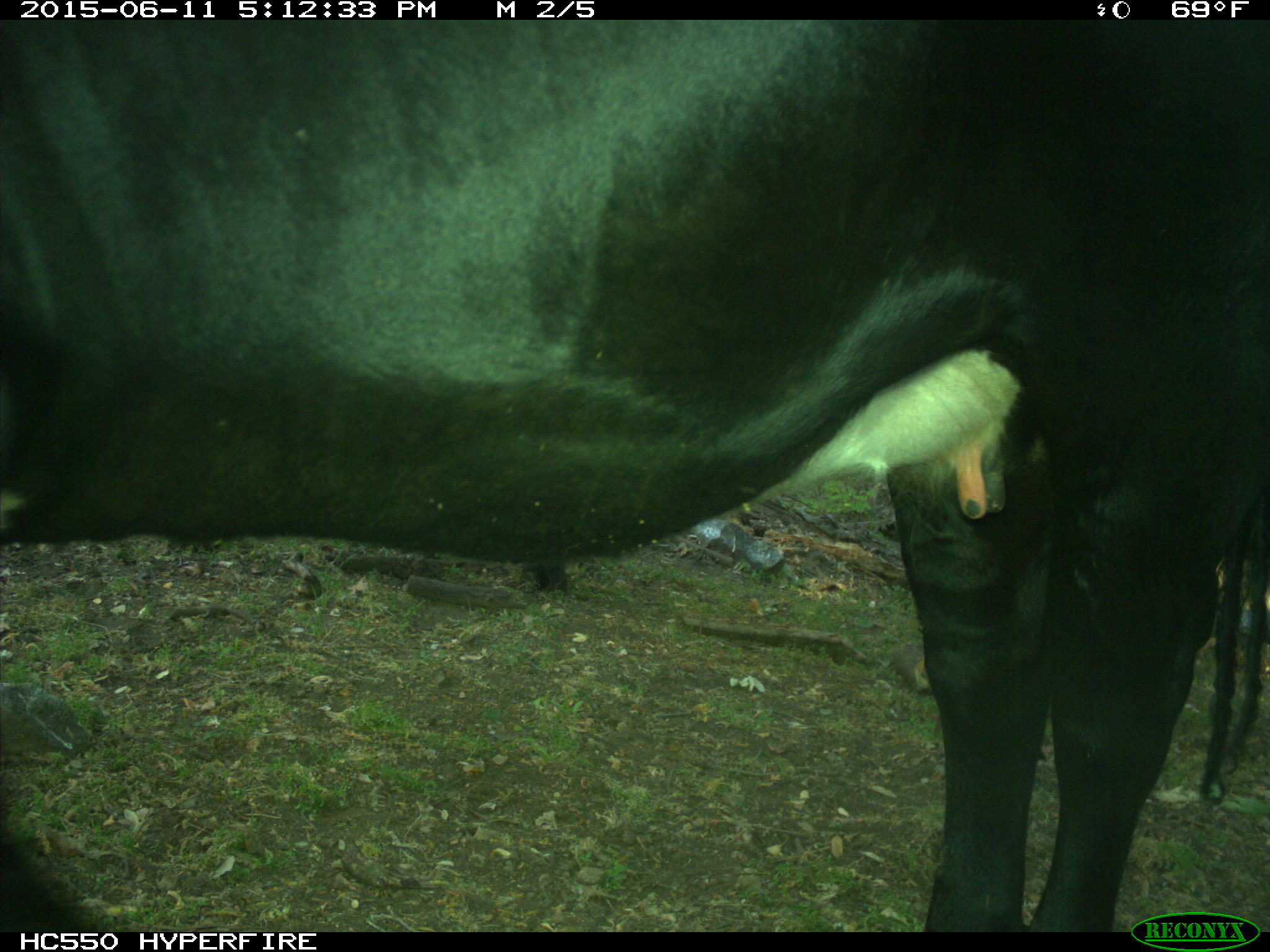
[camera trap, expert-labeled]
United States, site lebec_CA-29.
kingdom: Animalia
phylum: Chordata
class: Mammalia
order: Artiodactyla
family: Bovidae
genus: Bos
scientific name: Bos taurus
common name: domestic cow